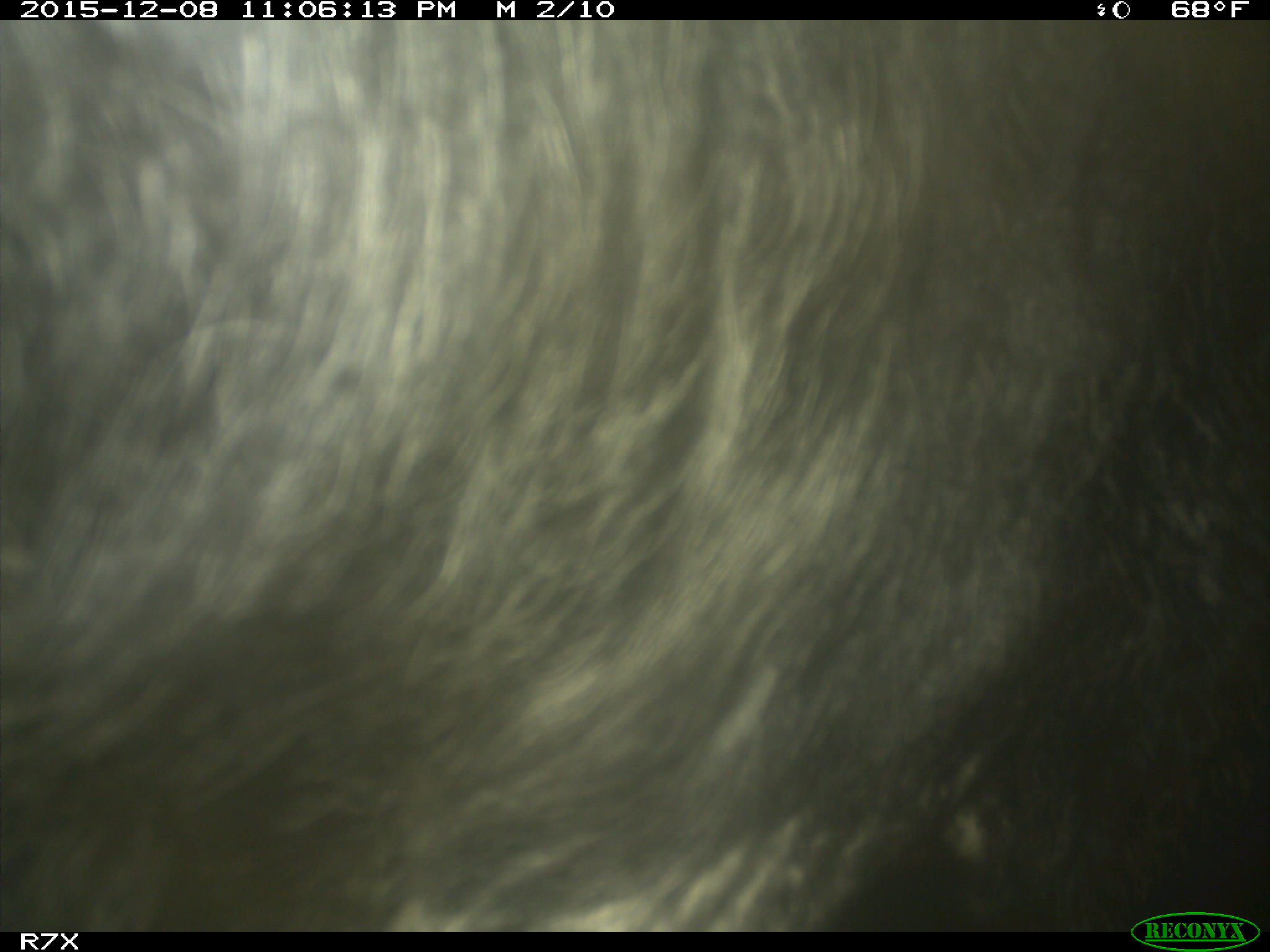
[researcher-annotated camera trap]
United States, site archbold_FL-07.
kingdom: Animalia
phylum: Chordata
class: Mammalia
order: Artiodactyla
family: Bovidae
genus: Bos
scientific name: Bos taurus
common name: domestic cow